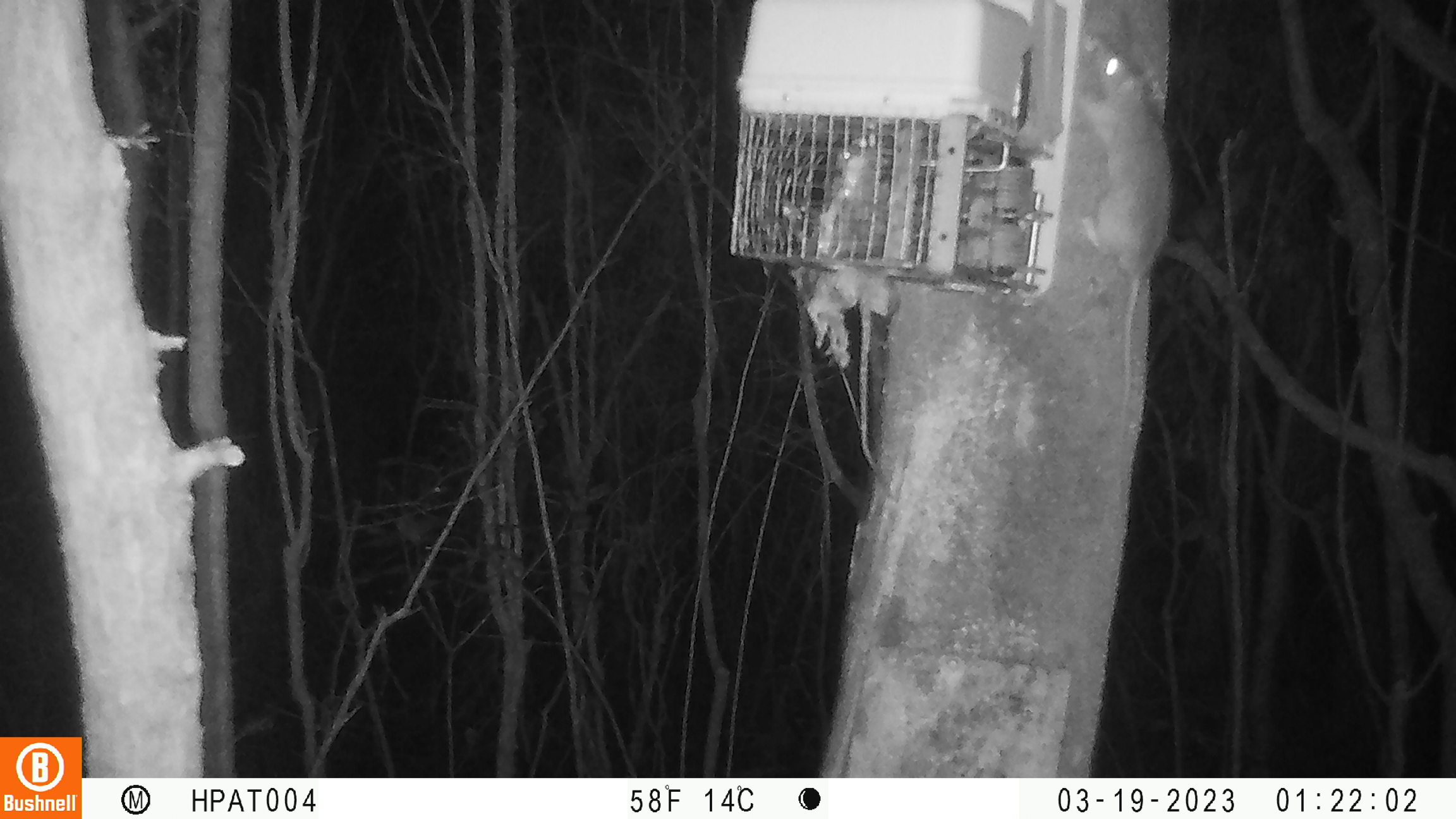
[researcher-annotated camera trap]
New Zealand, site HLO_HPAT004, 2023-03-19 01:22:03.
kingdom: Animalia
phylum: Chordata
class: Mammalia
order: Rodentia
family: Muridae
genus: Rattus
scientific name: Rattus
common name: rat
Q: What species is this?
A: Rat (Rattus).